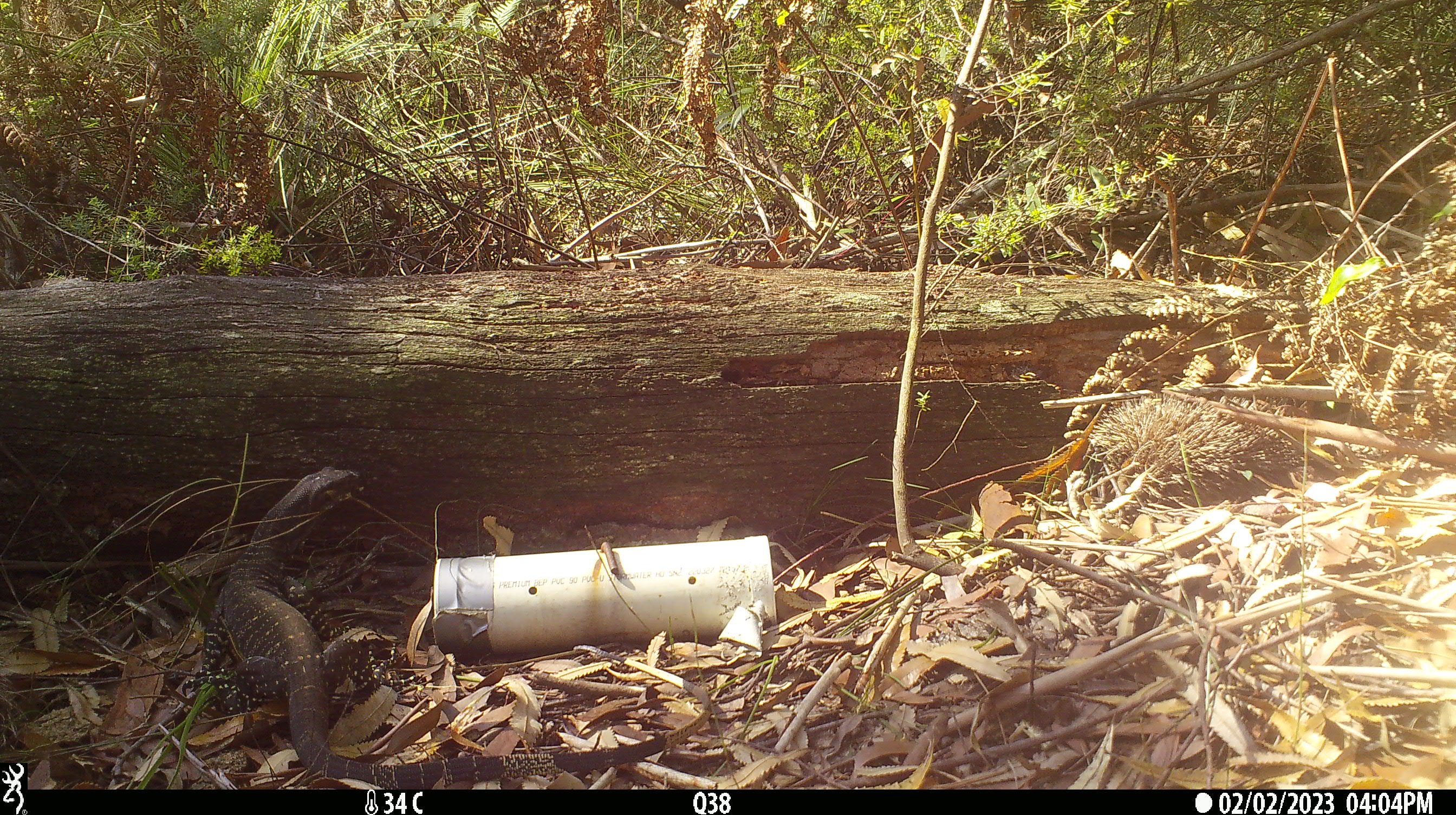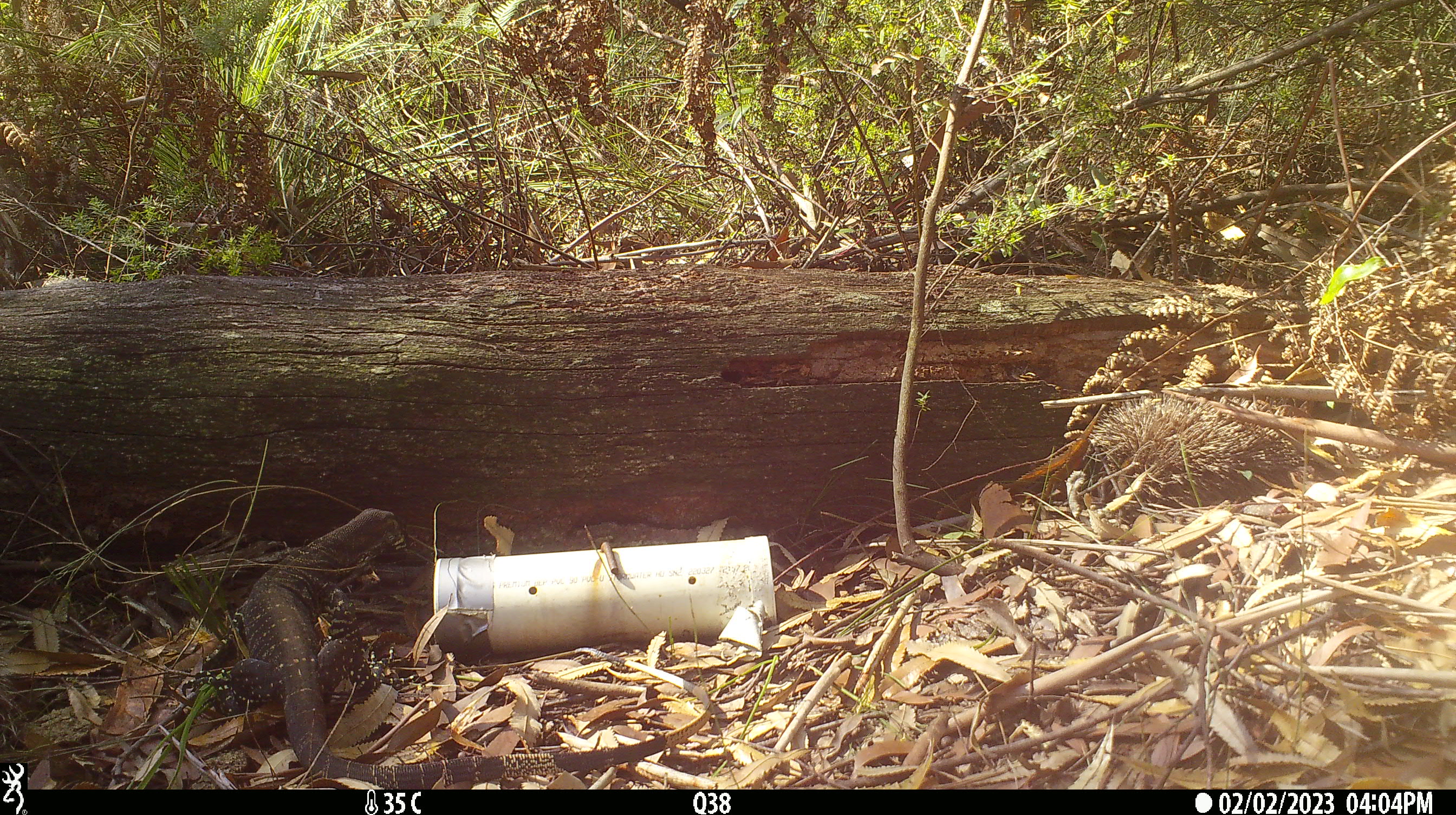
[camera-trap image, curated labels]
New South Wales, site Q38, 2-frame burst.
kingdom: Animalia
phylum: Chordata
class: Reptilia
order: Squamata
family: Varanidae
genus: Varanus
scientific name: Varanus varius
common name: lace monitor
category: goanna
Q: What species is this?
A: Goanna (lace monitor) (Varanus varius).